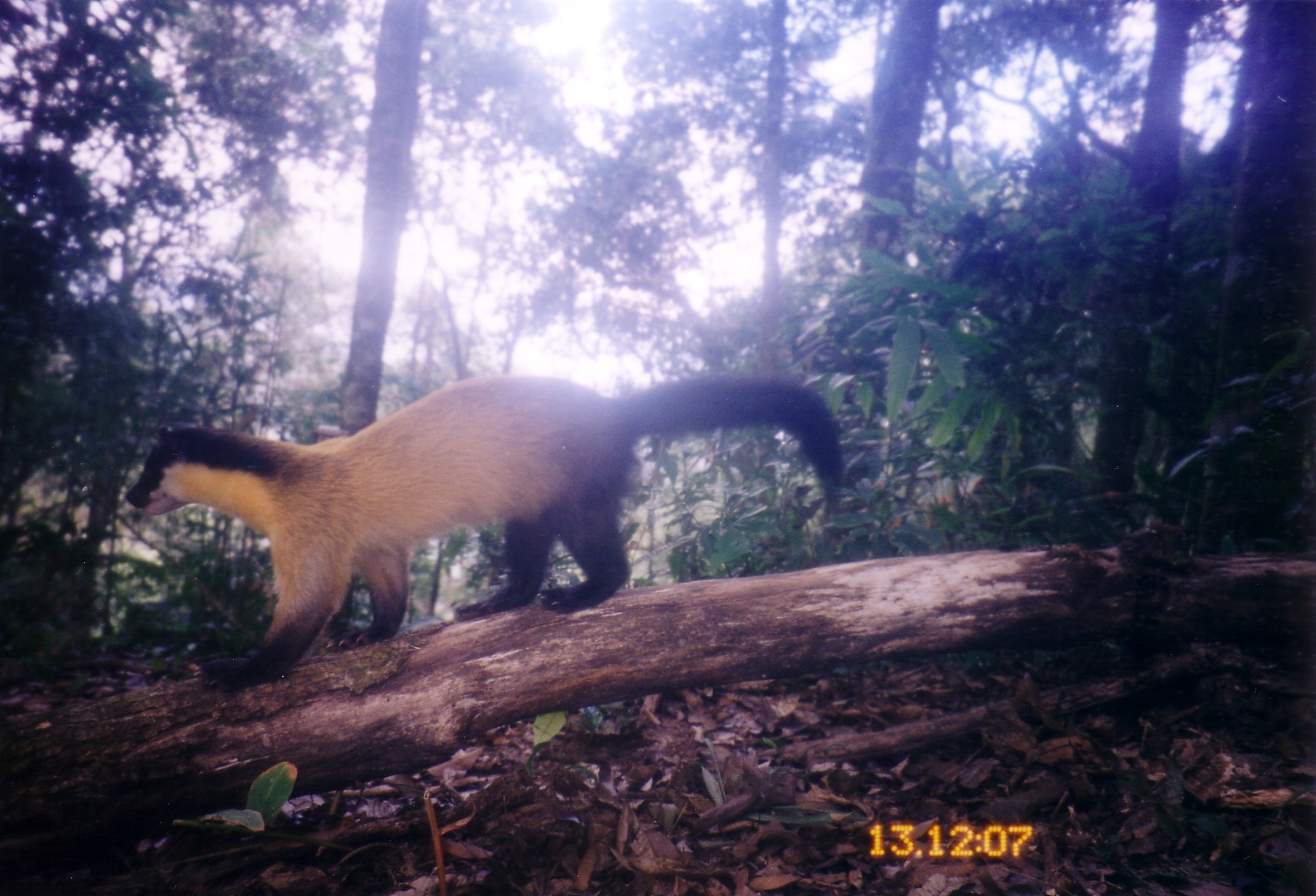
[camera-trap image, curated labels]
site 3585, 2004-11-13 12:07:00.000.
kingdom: Animalia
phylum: Chordata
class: Mammalia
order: Carnivora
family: Mustelidae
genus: Martes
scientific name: Martes flavigula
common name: yellow-throated marten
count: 1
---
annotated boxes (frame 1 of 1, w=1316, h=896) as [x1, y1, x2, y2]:
martes flavigula: [123, 372, 843, 694]